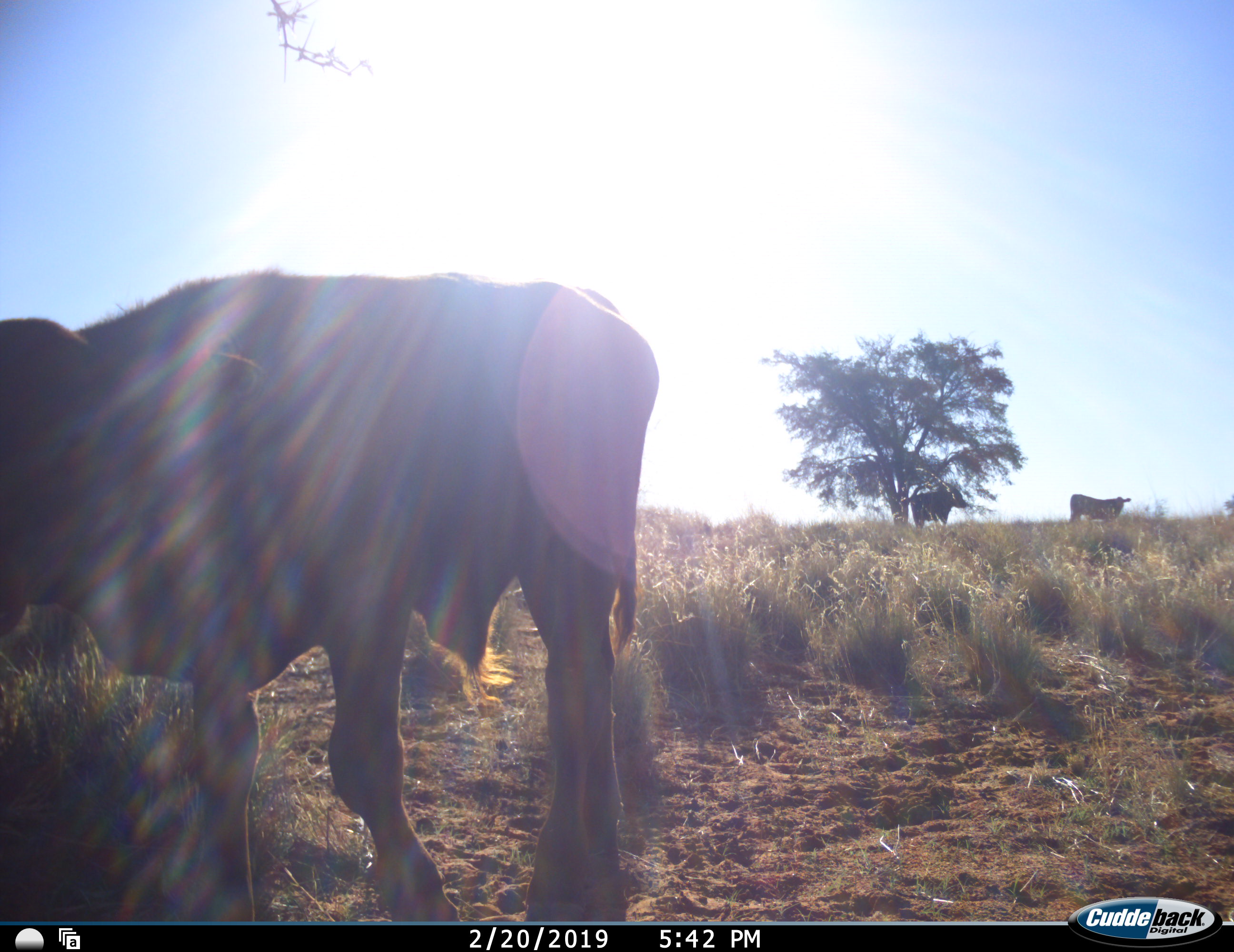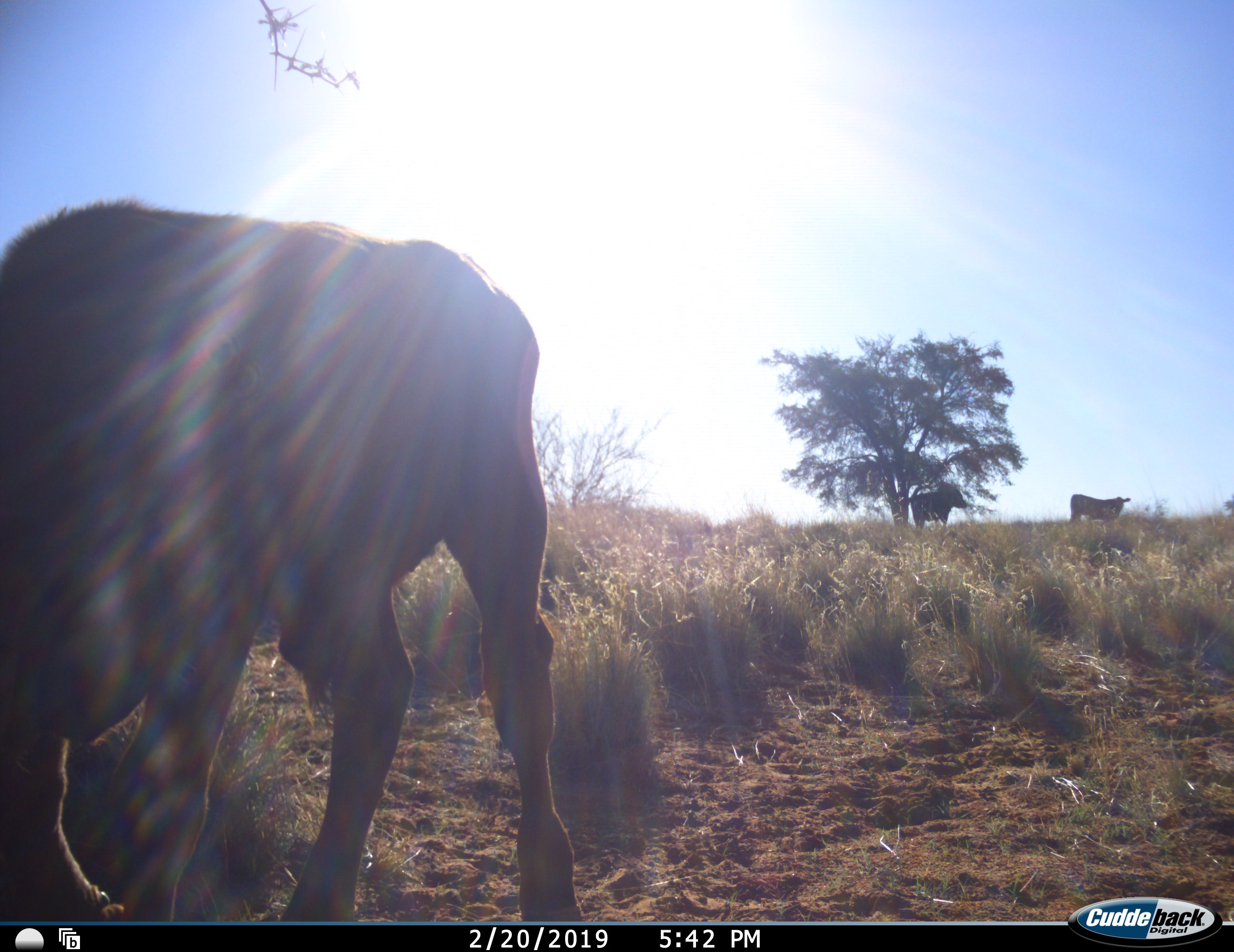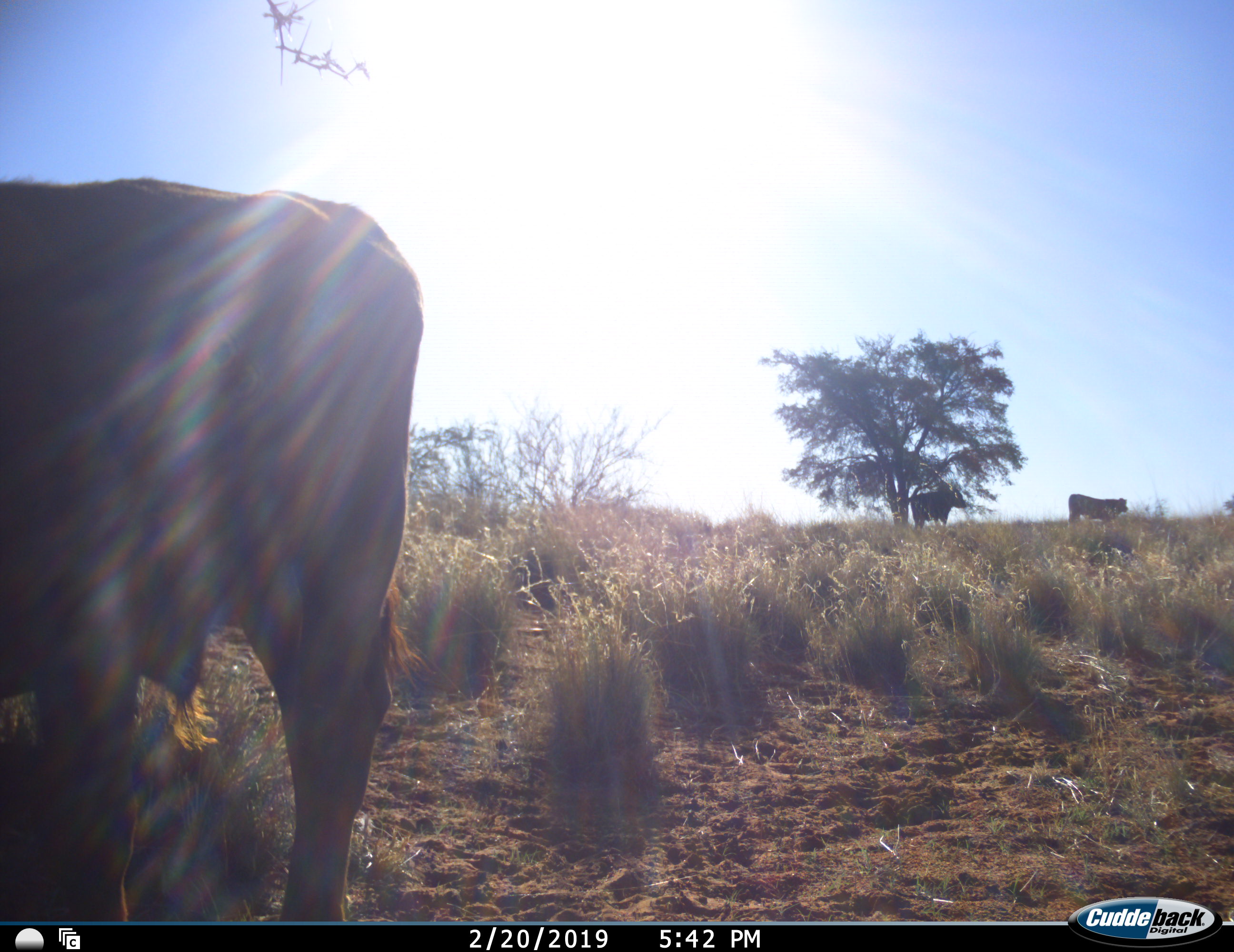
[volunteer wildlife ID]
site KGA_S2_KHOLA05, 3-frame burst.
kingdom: Animalia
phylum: Chordata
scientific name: Vertebrata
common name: domestic animal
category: domesticanimal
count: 3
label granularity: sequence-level